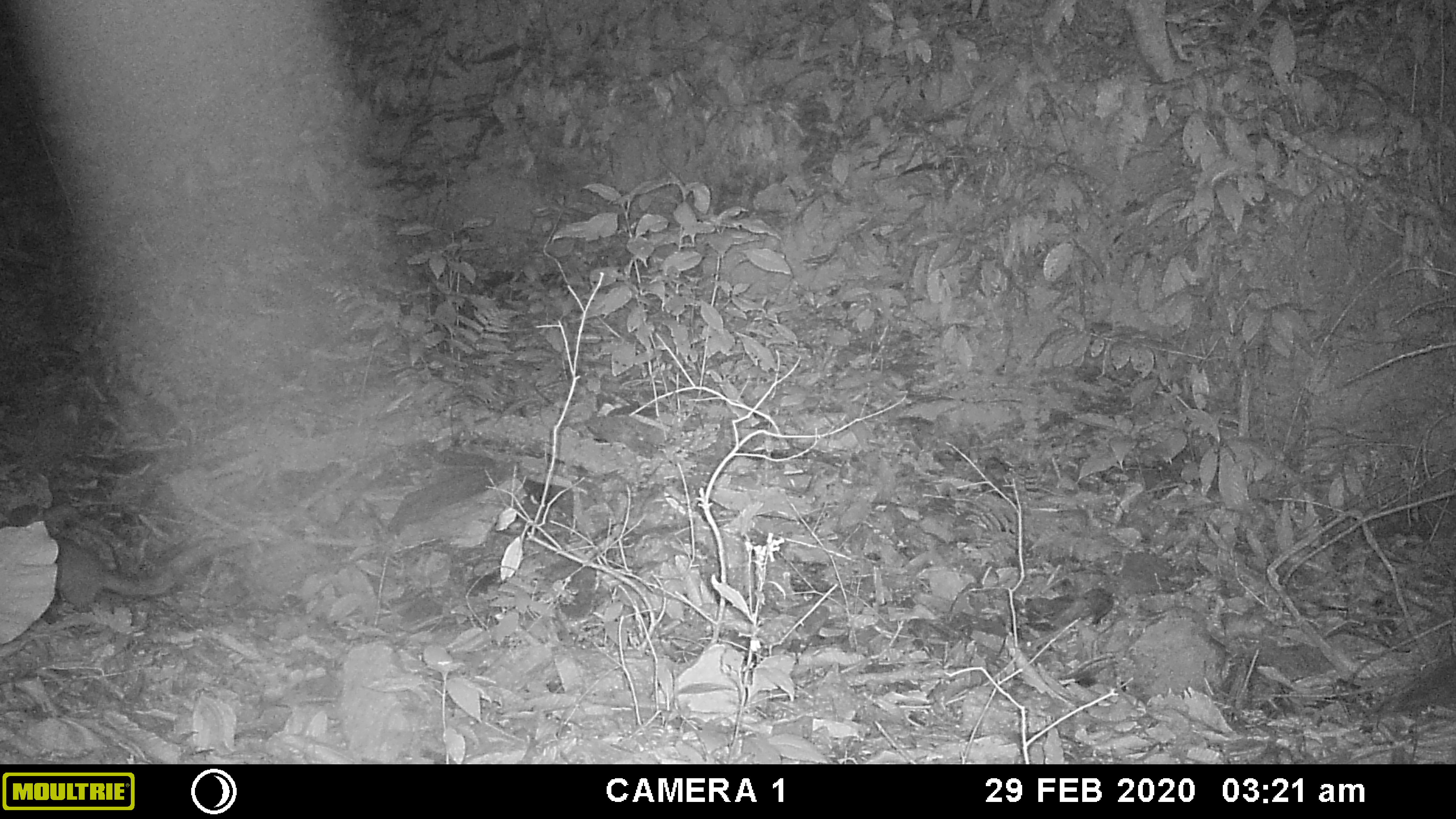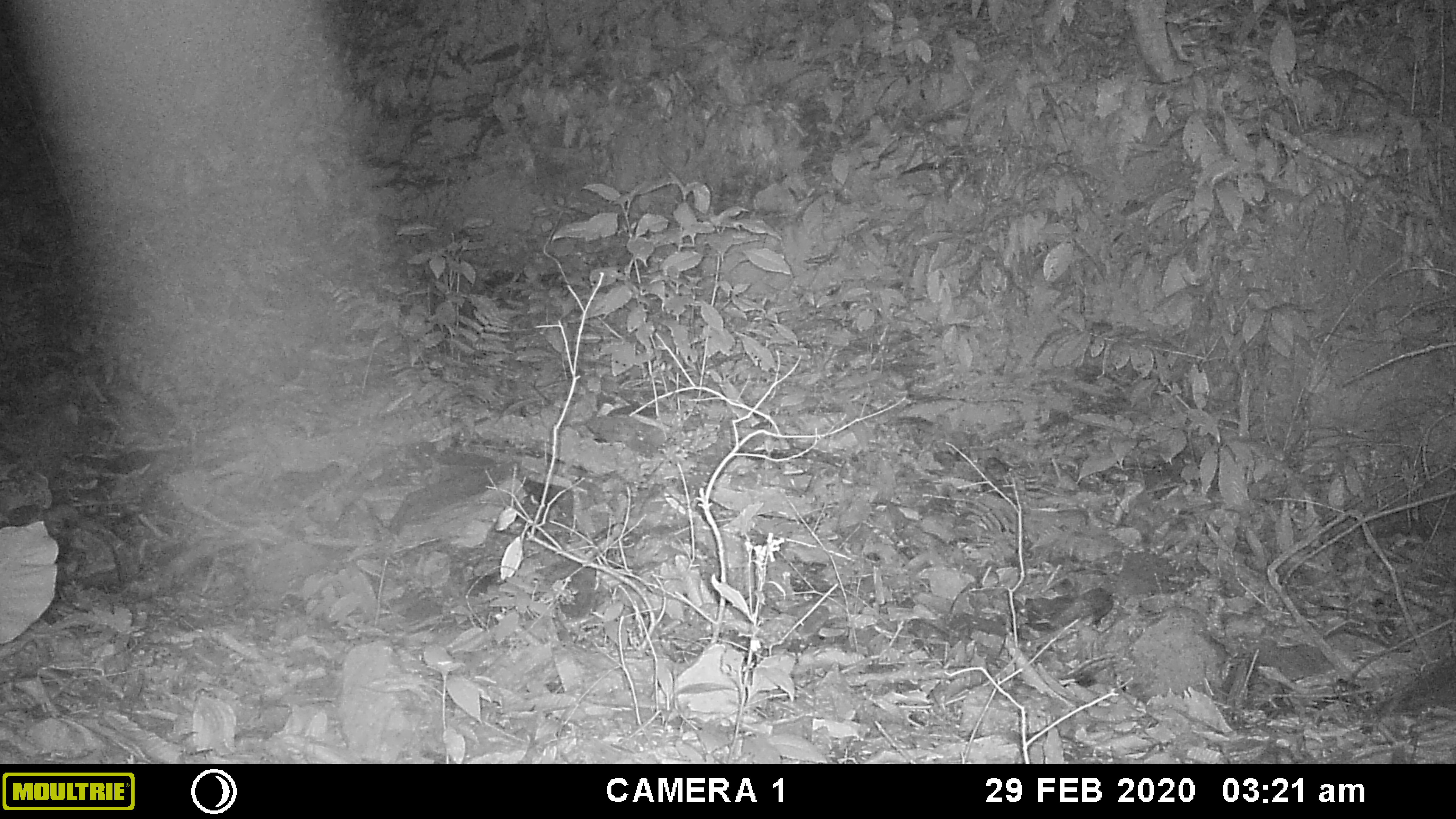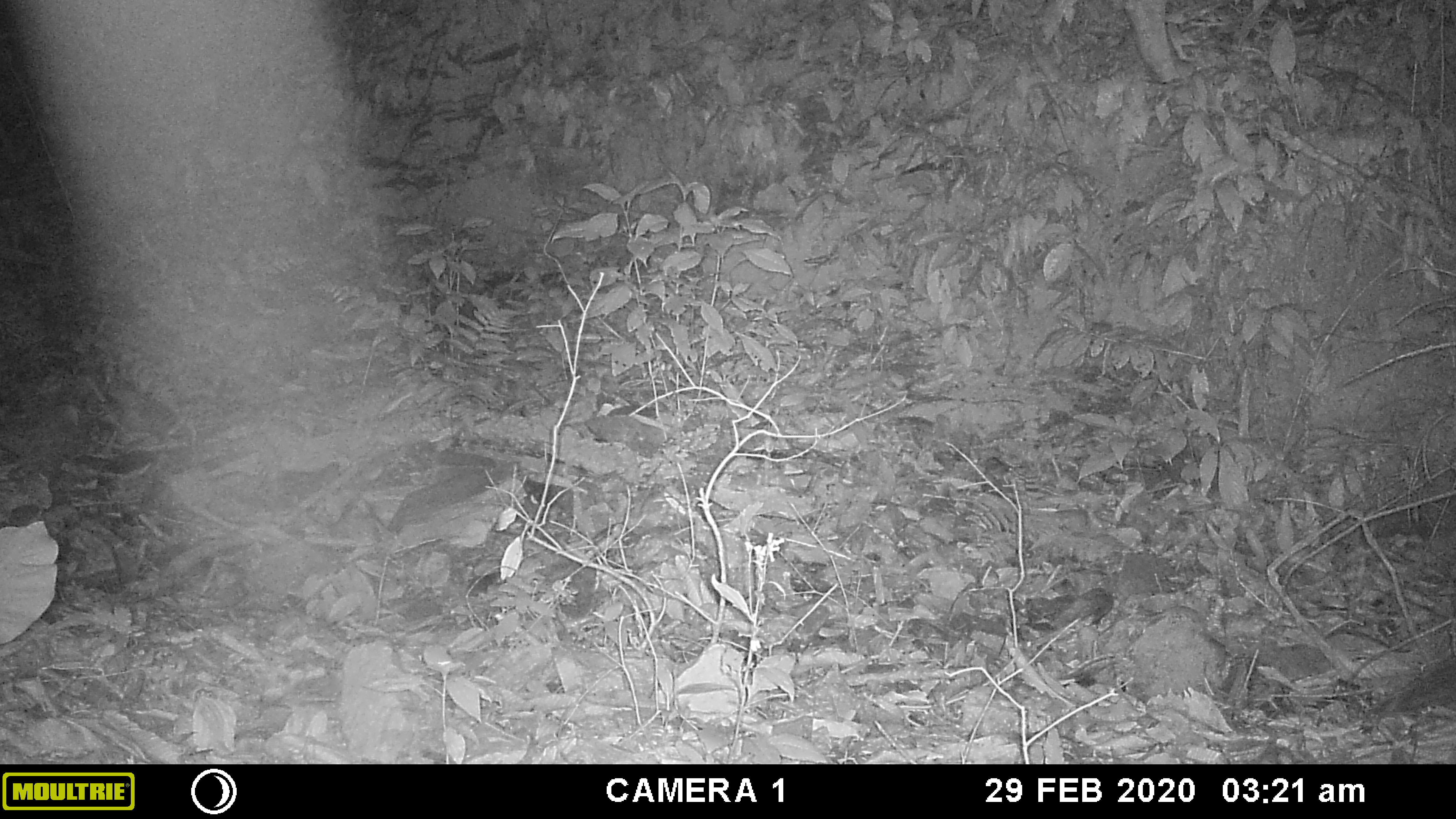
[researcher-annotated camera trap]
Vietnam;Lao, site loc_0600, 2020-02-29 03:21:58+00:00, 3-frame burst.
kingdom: Animalia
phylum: Chordata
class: Mammalia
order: Carnivora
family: Mustelidae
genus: Melogale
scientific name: Melogale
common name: ferret badger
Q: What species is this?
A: Ferret badger (Melogale).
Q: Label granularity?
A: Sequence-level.